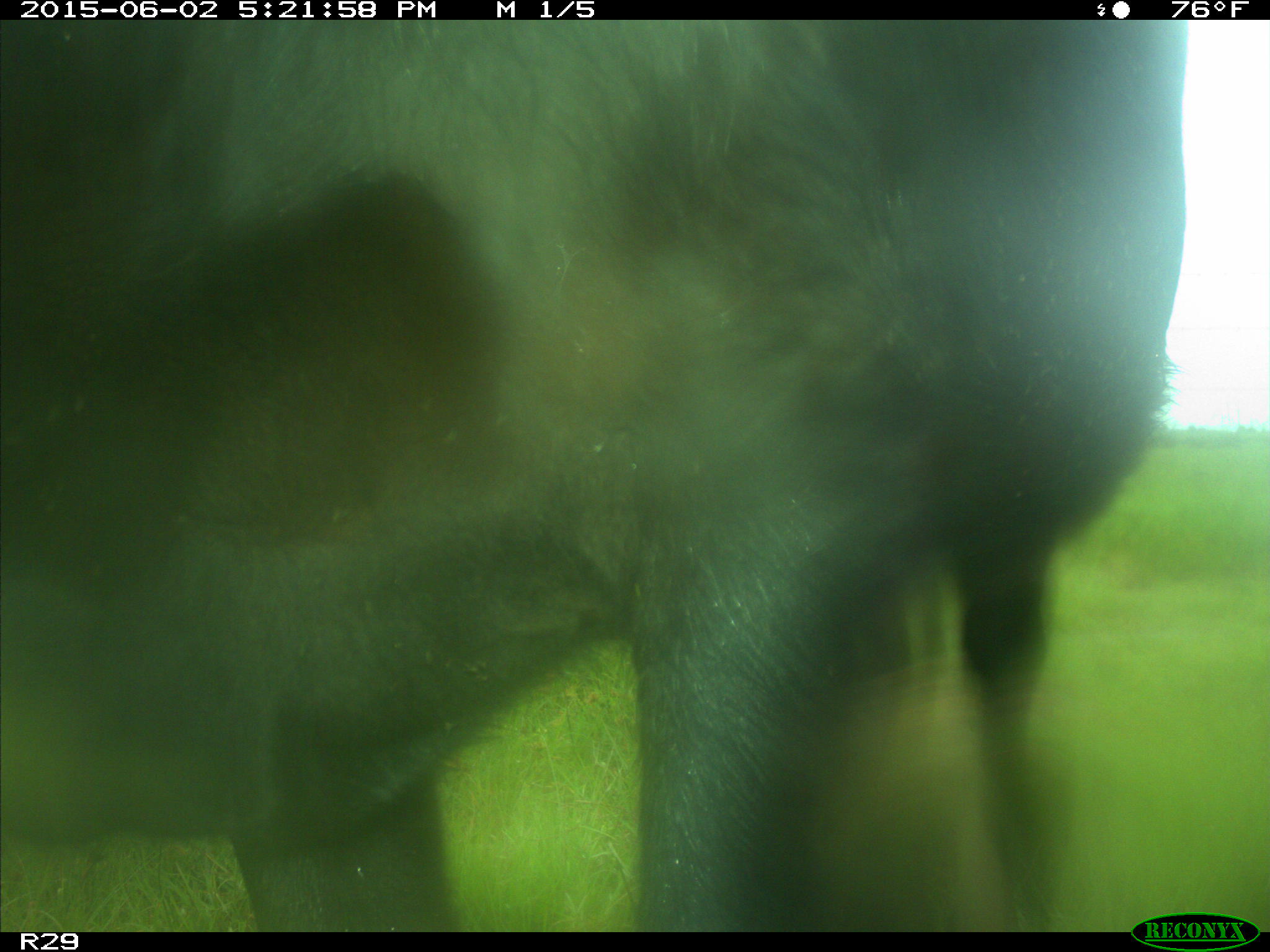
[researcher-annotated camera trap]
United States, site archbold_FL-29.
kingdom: Animalia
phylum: Chordata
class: Mammalia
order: Artiodactyla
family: Bovidae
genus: Bos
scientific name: Bos taurus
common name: domestic cow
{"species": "Bos taurus (domestic cow)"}